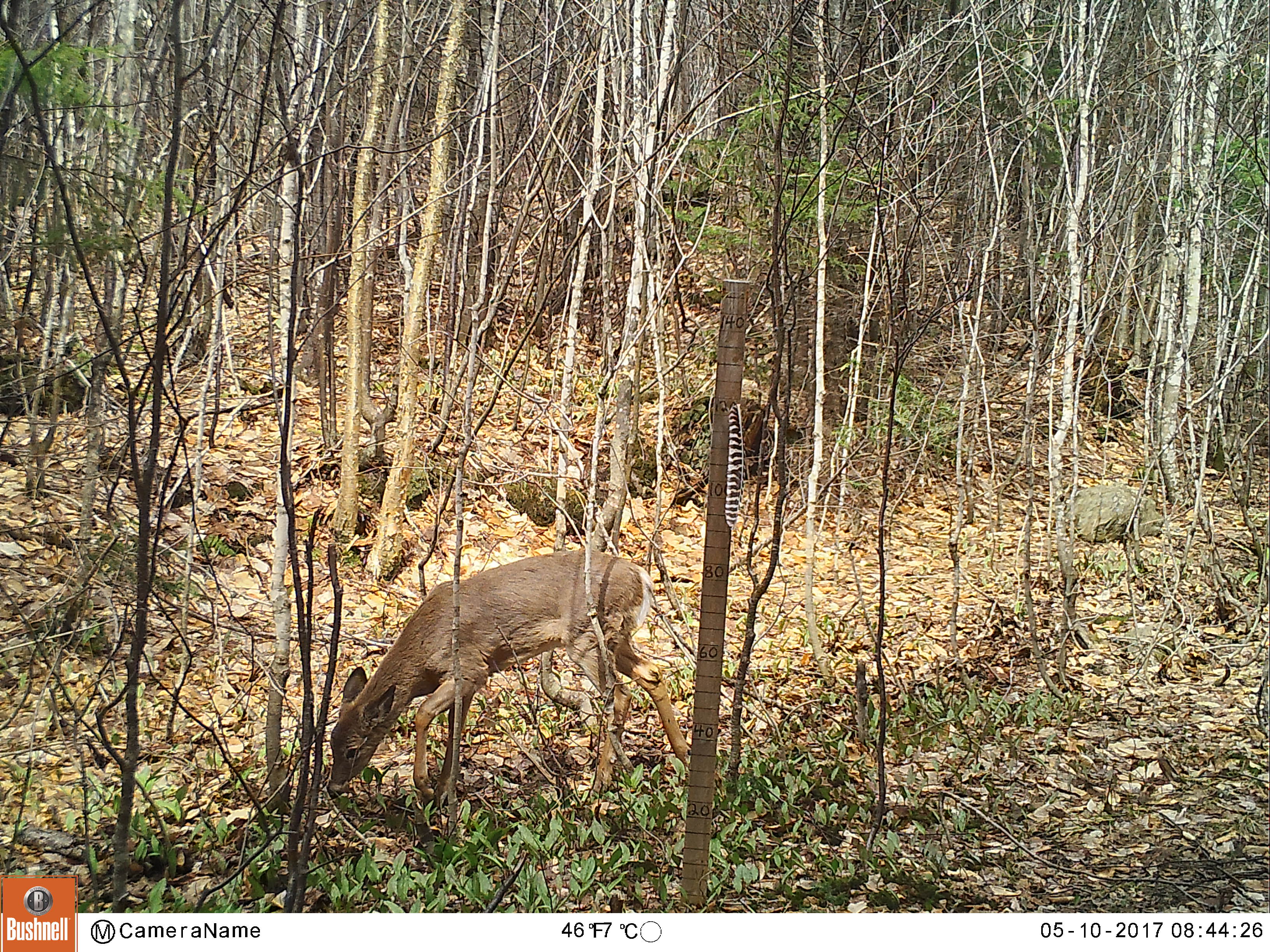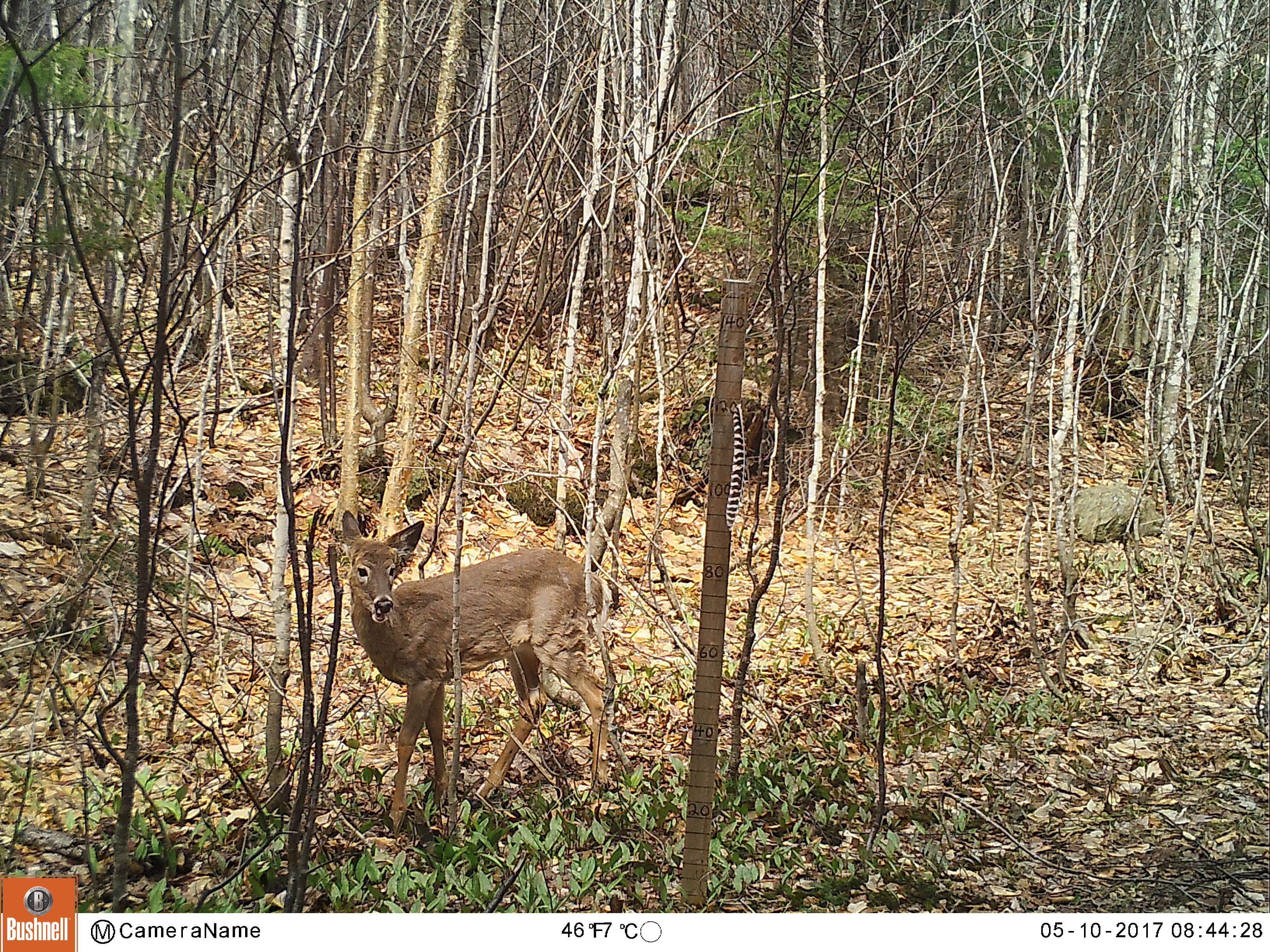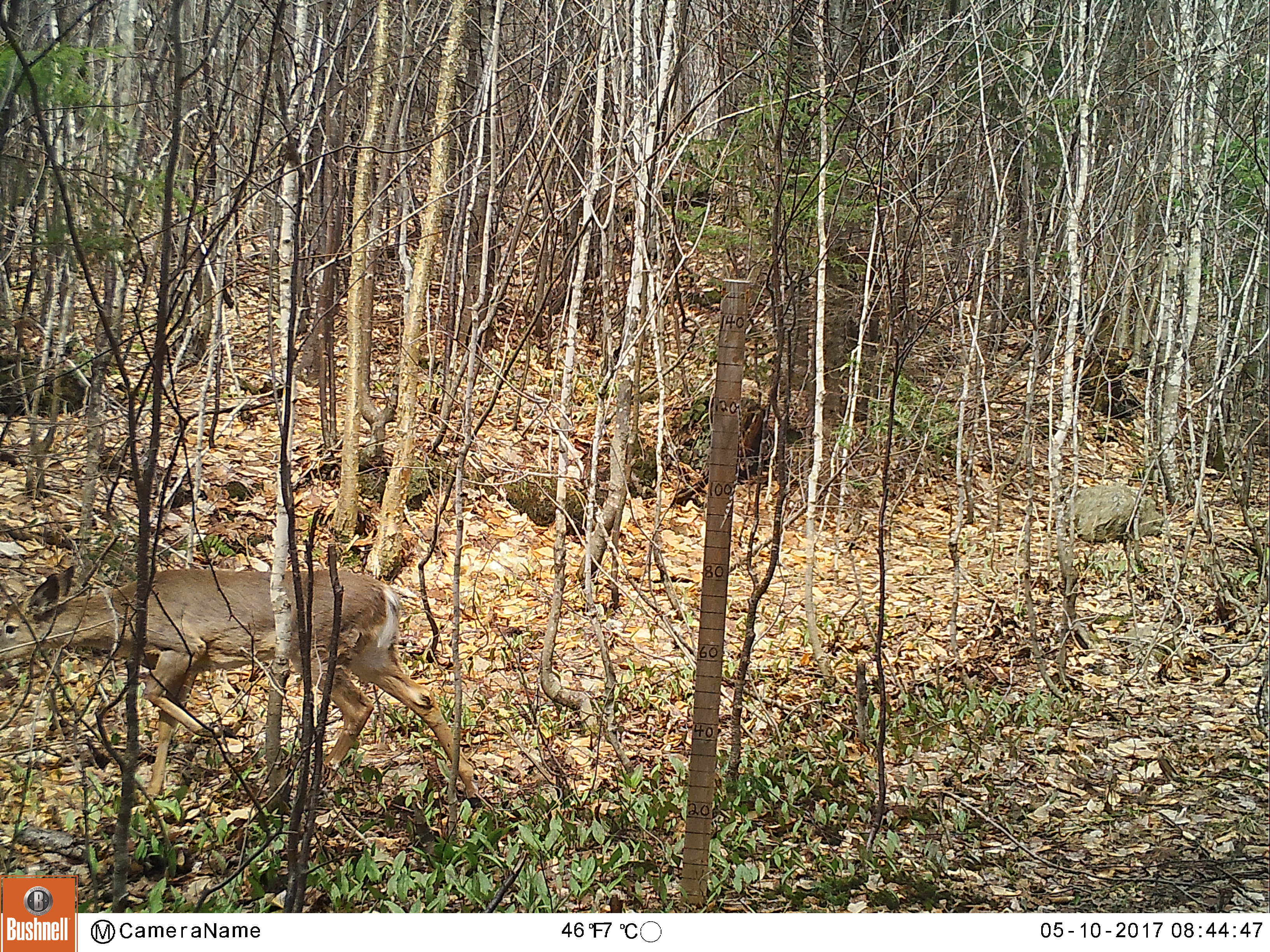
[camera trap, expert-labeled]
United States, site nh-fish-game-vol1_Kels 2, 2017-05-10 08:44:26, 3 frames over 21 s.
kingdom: Animalia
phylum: Chordata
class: Mammalia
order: Artiodactyla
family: Cervidae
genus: Odocoileus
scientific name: Odocoileus virginianus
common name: white-tailed deer